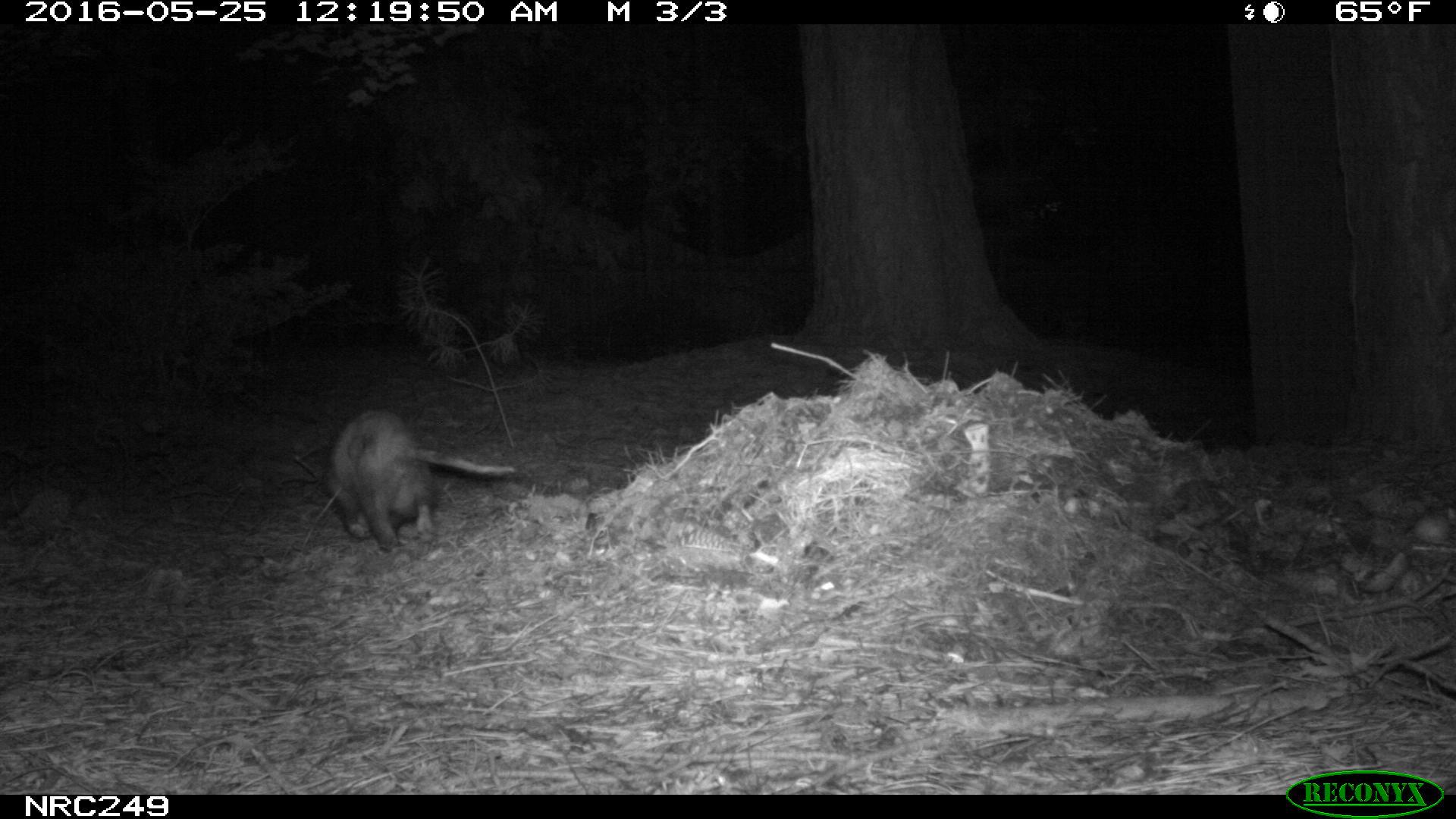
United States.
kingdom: Animalia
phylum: Chordata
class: Mammalia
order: Didelphimorphia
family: Didelphidae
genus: Didelphis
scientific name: Didelphis virginiana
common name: virginia opossum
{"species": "Virginia Opossum (Didelphis virginiana)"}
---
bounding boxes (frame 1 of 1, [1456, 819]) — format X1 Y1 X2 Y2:
Virginia Opossum: 310 399 526 555